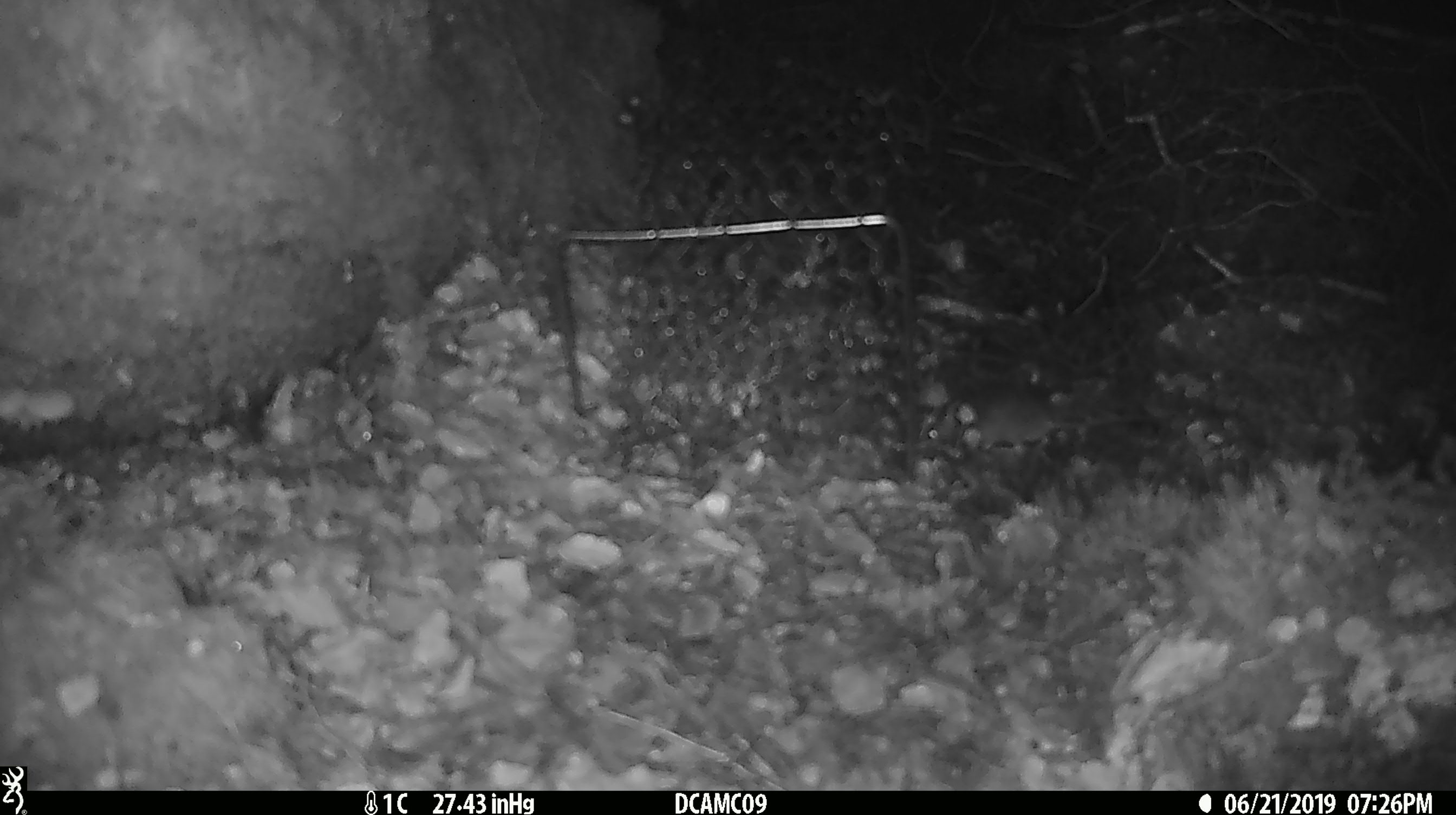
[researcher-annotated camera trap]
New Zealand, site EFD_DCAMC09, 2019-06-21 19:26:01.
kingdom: Animalia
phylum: Chordata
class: Mammalia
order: Rodentia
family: Muridae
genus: Mus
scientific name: Mus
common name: mouse